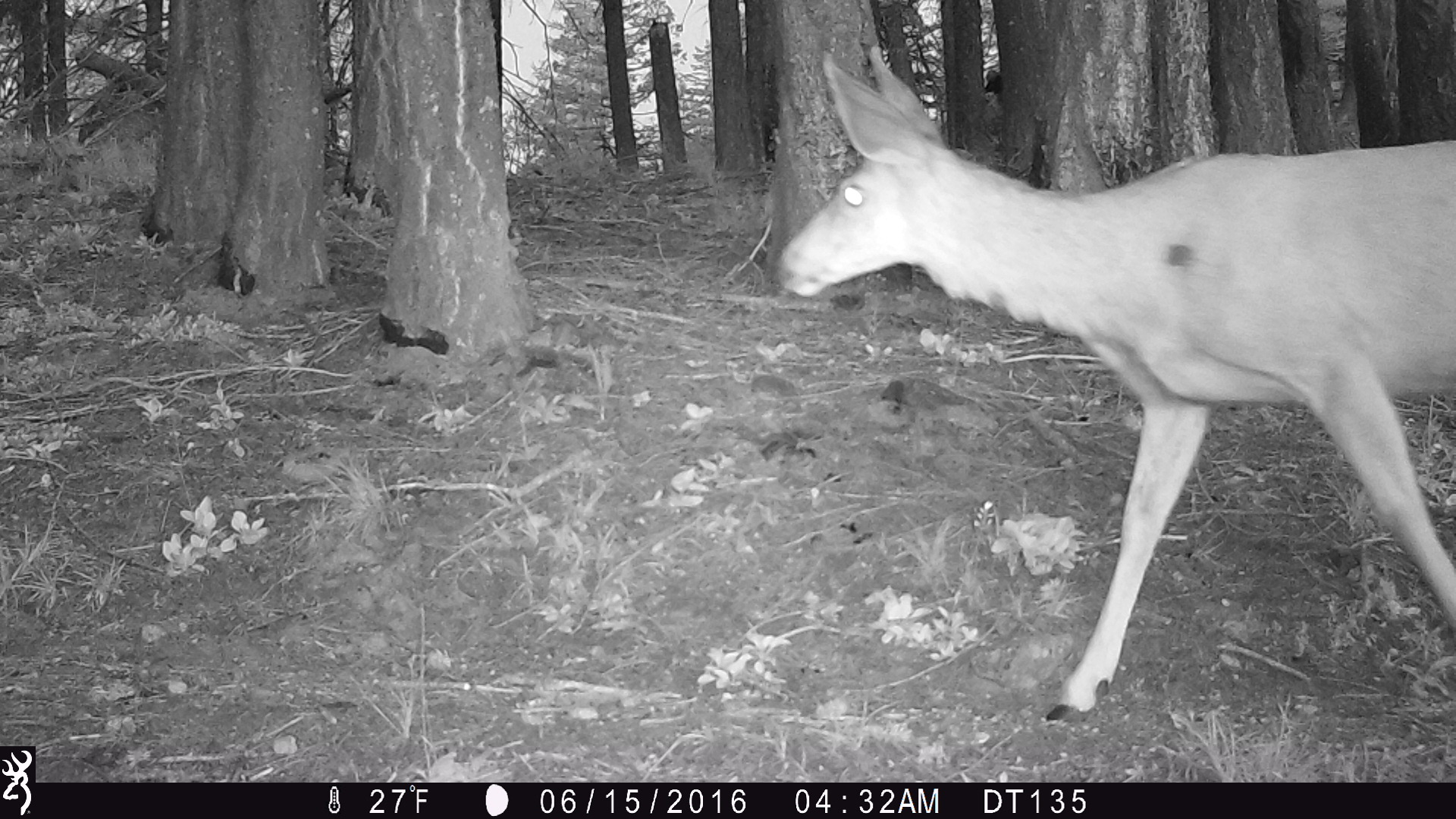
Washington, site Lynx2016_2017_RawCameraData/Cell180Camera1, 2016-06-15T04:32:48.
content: unidentified animal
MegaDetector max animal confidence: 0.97